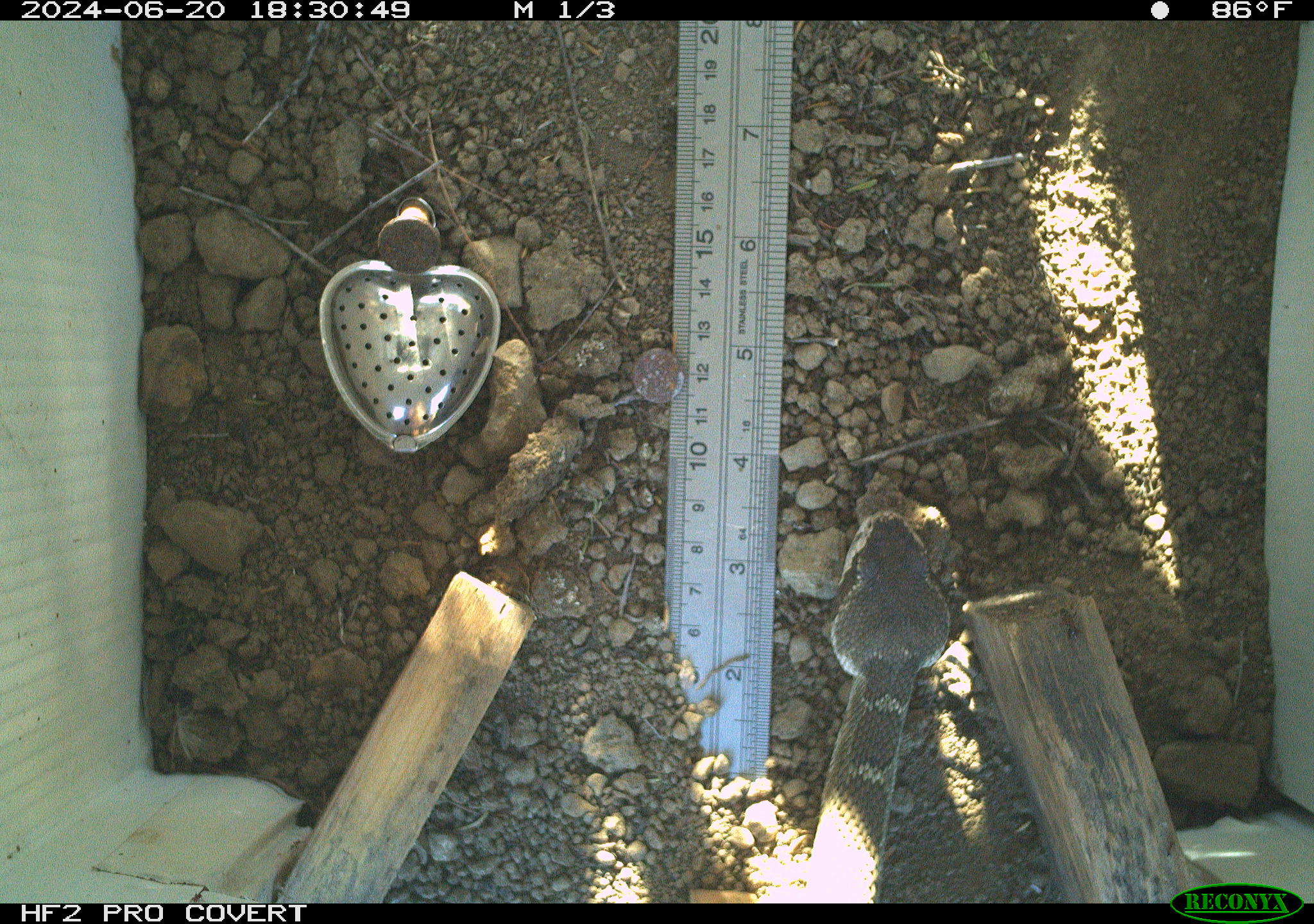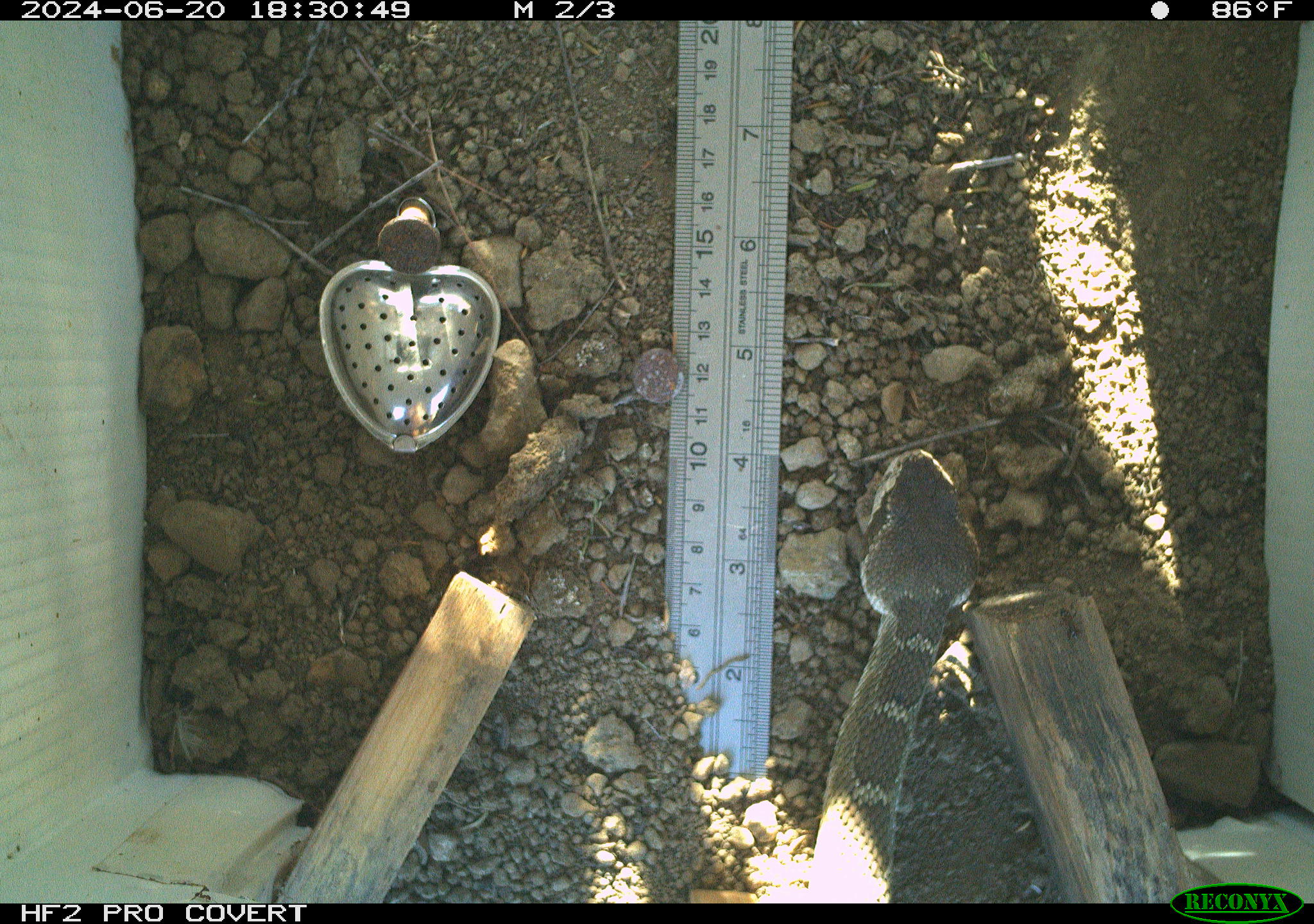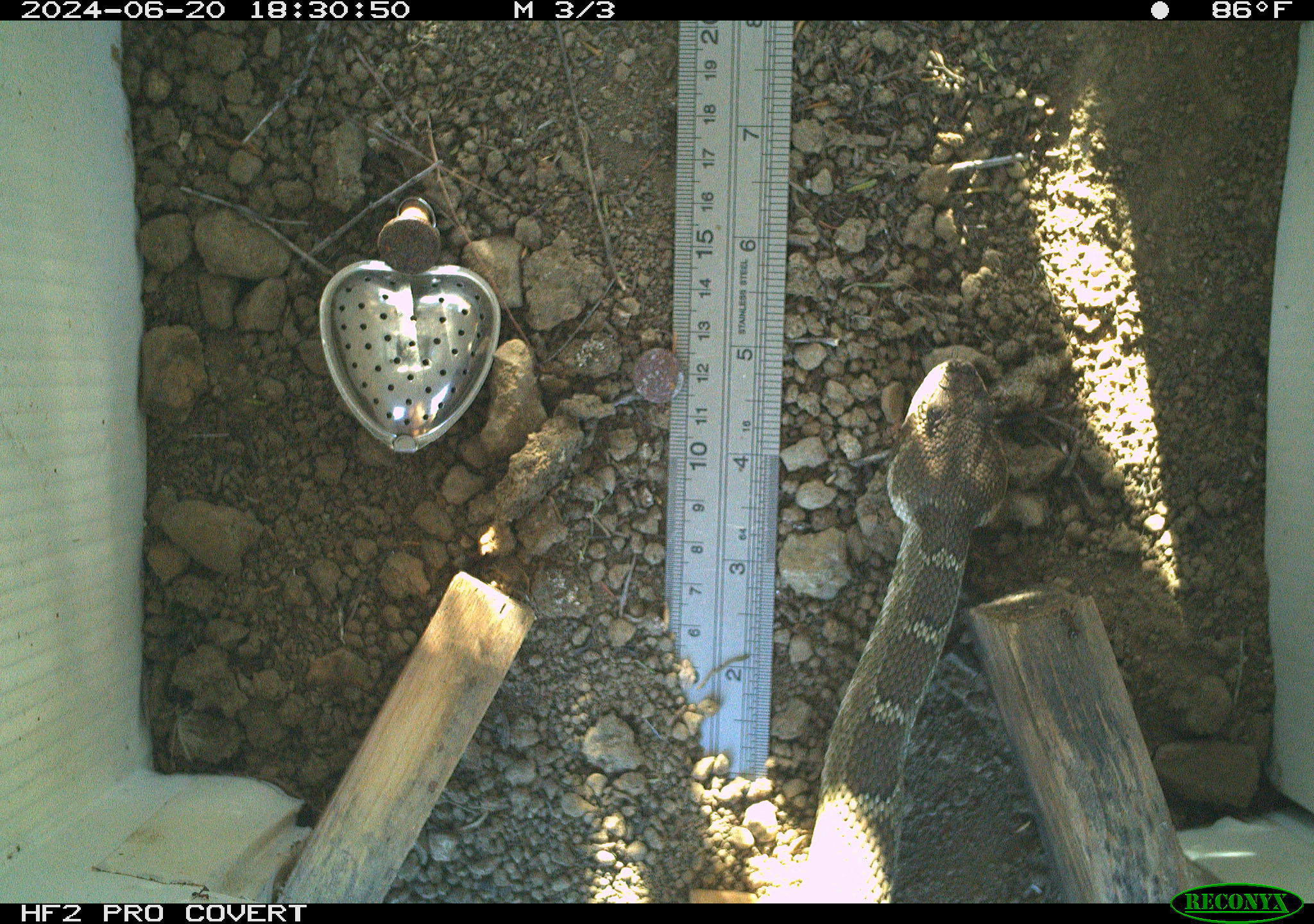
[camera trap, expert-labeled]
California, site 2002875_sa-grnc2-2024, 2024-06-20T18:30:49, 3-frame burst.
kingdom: Animalia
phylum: Chordata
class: Reptilia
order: Squamata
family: Viperidae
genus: Crotalus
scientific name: Crotalus oreganus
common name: western rattlesnake